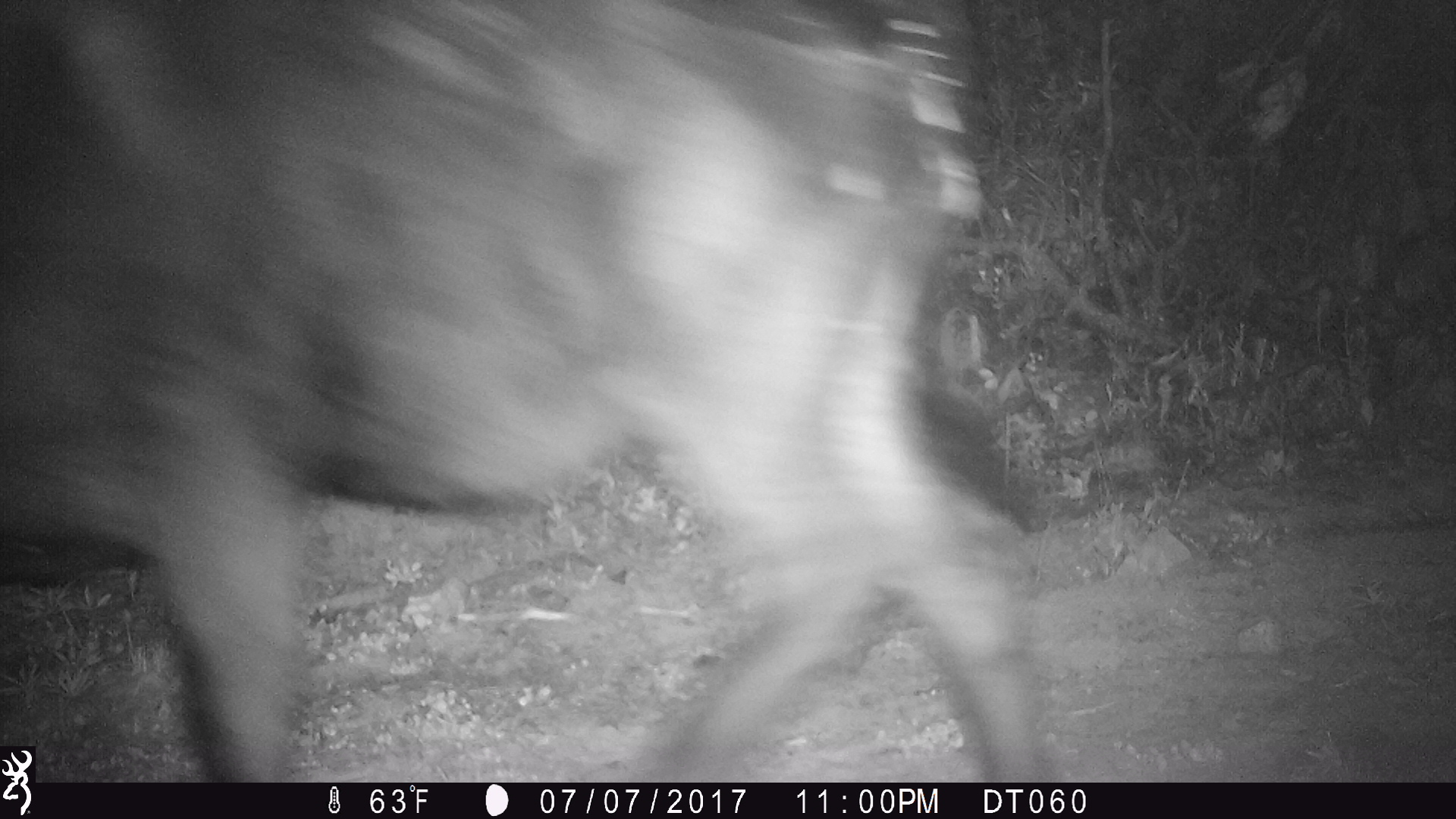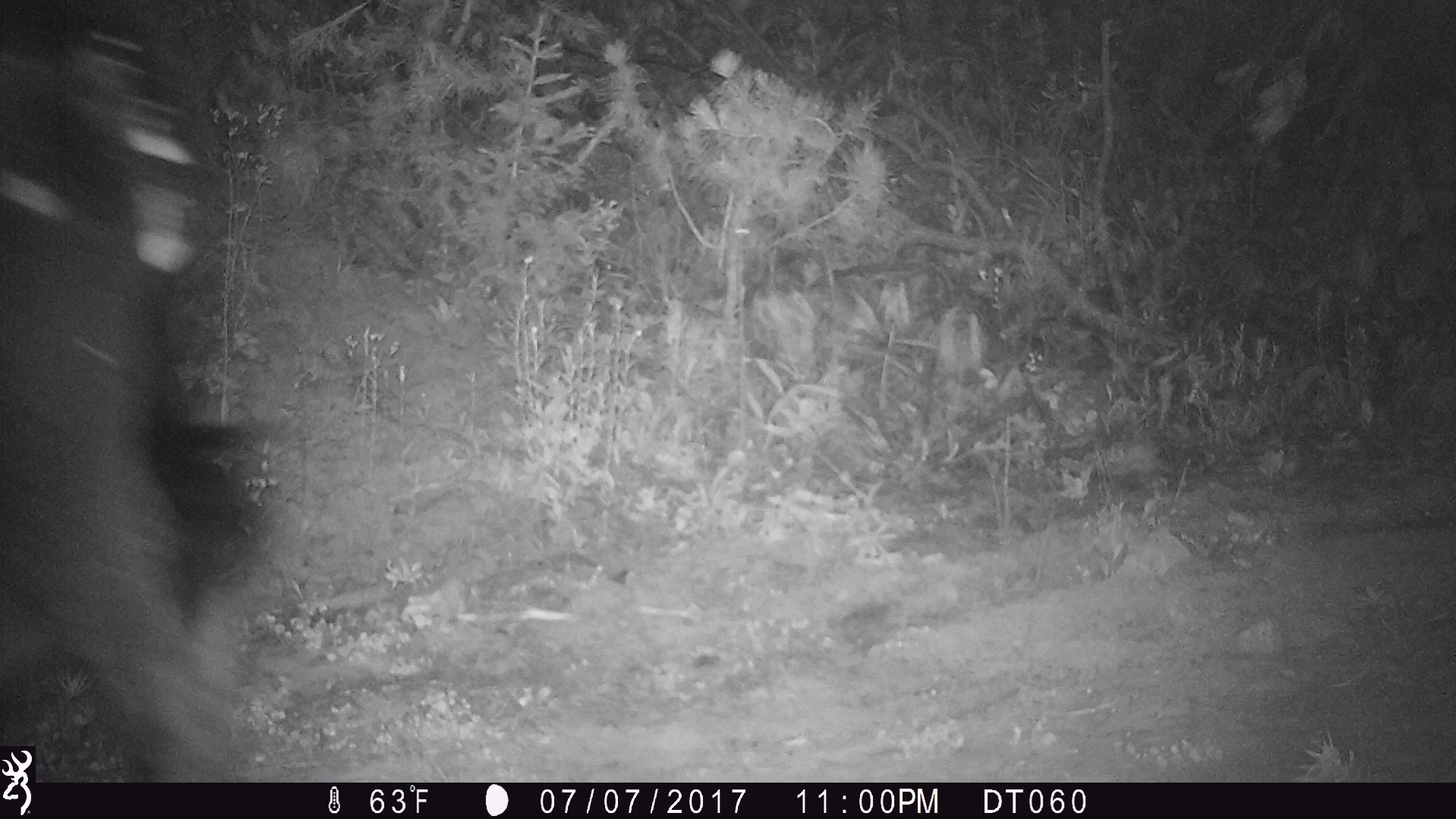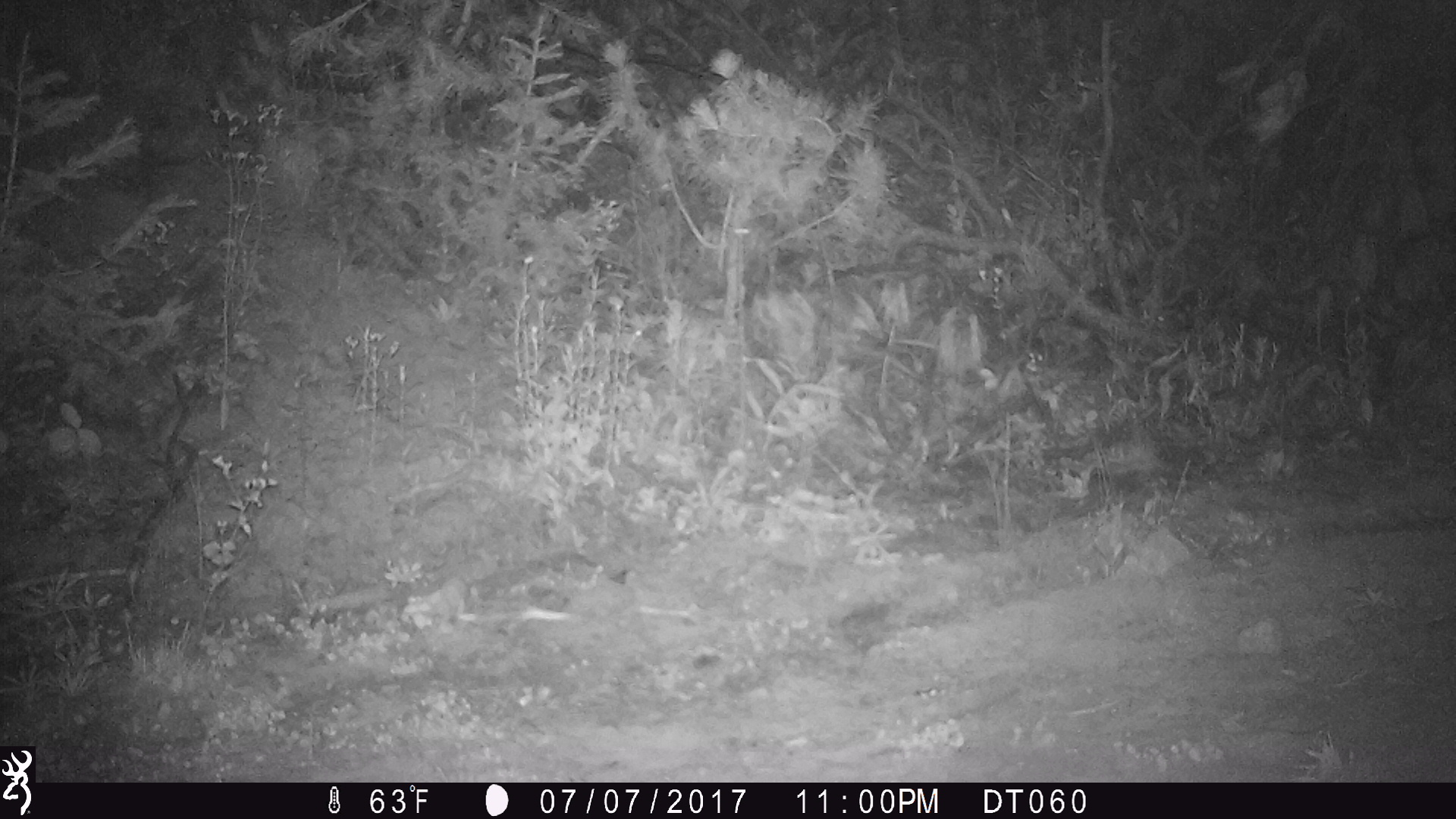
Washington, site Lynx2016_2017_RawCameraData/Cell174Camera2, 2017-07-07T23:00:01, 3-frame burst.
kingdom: Animalia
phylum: Chordata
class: Mammalia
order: Artiodactyla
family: Bovidae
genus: Bos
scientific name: Bos taurus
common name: domestic cattle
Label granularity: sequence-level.